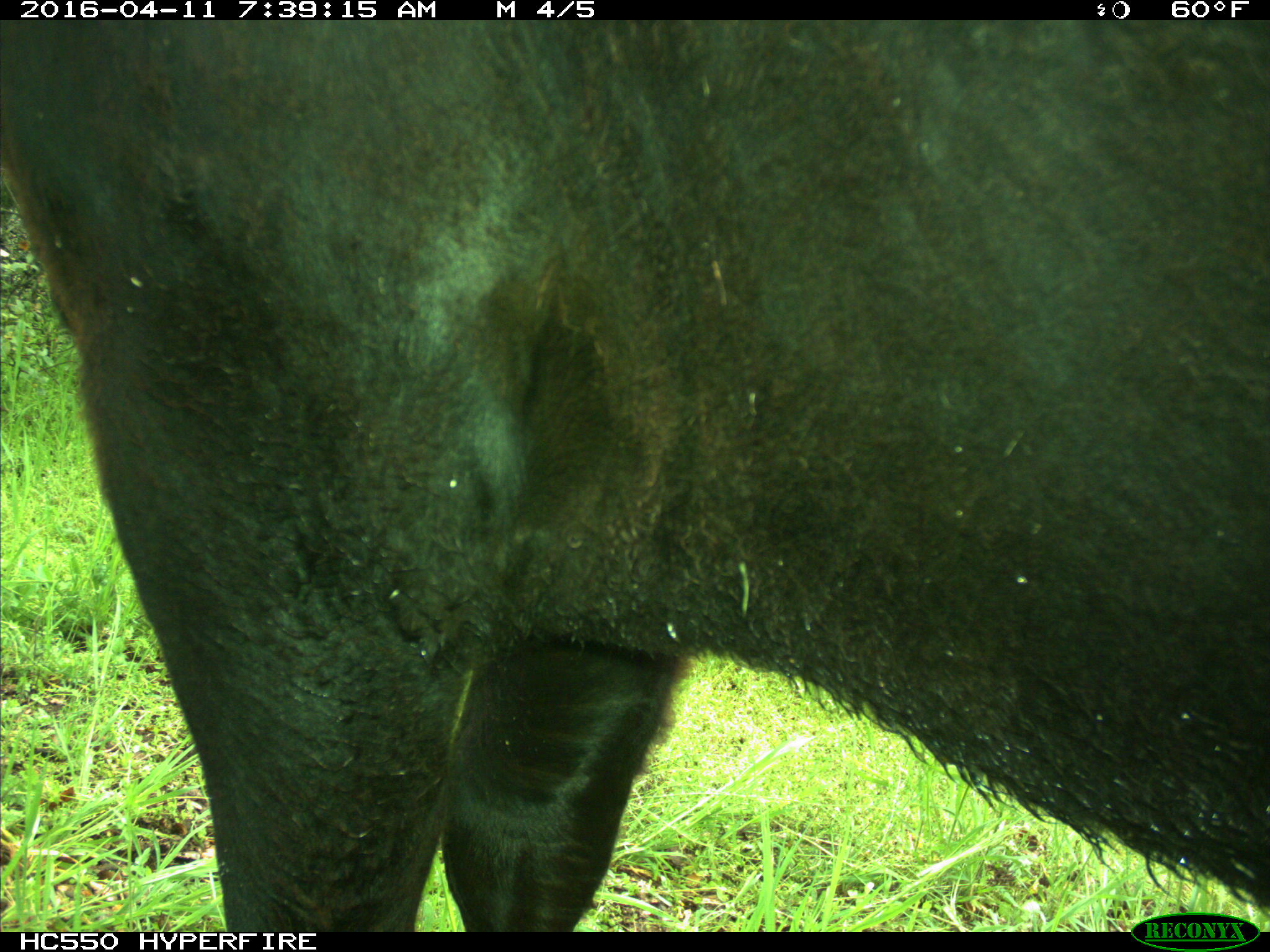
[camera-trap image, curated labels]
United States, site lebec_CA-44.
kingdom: Animalia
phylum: Chordata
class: Mammalia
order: Artiodactyla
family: Bovidae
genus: Bos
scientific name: Bos taurus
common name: domestic cow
Bos taurus (domestic cow).